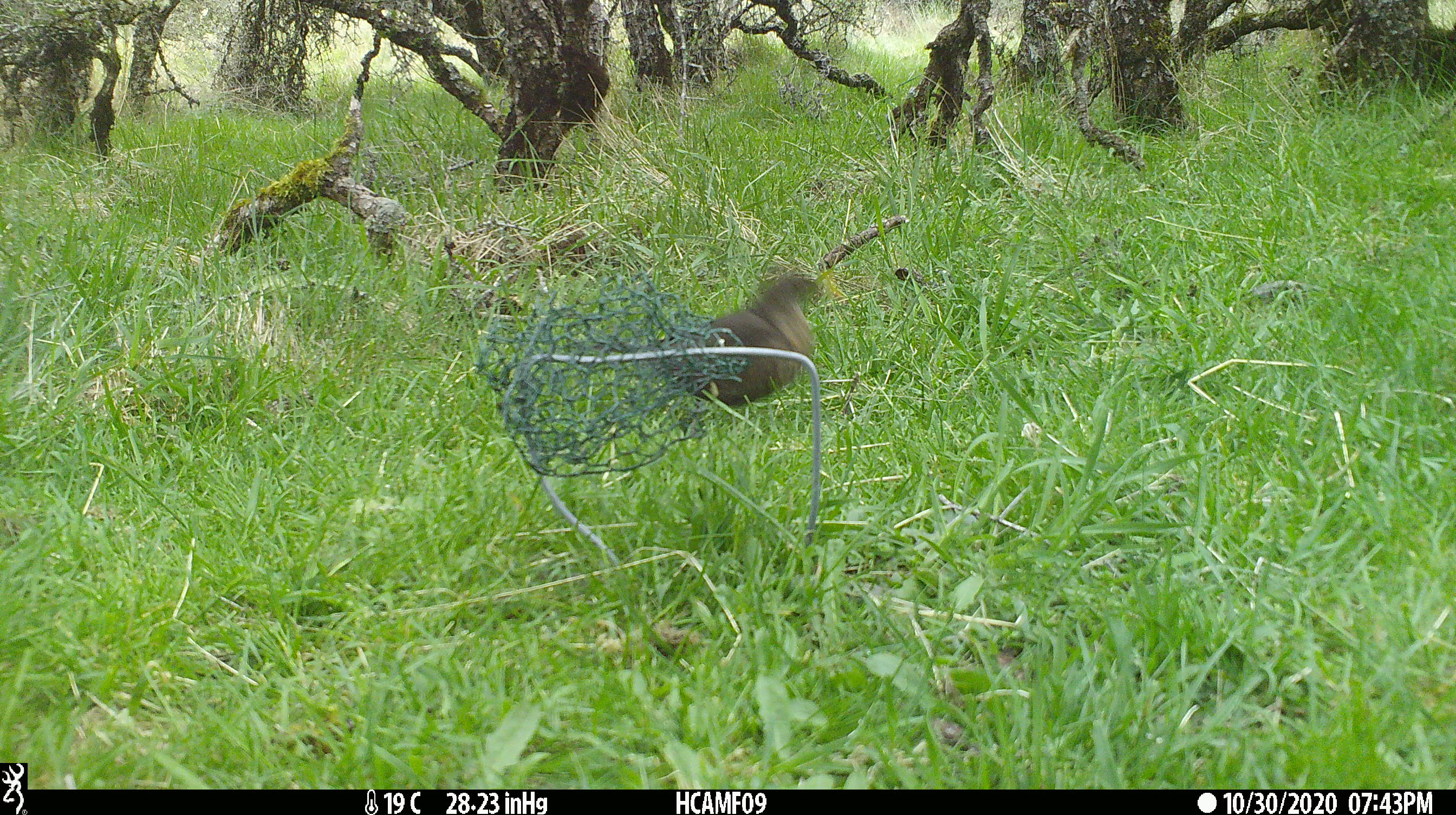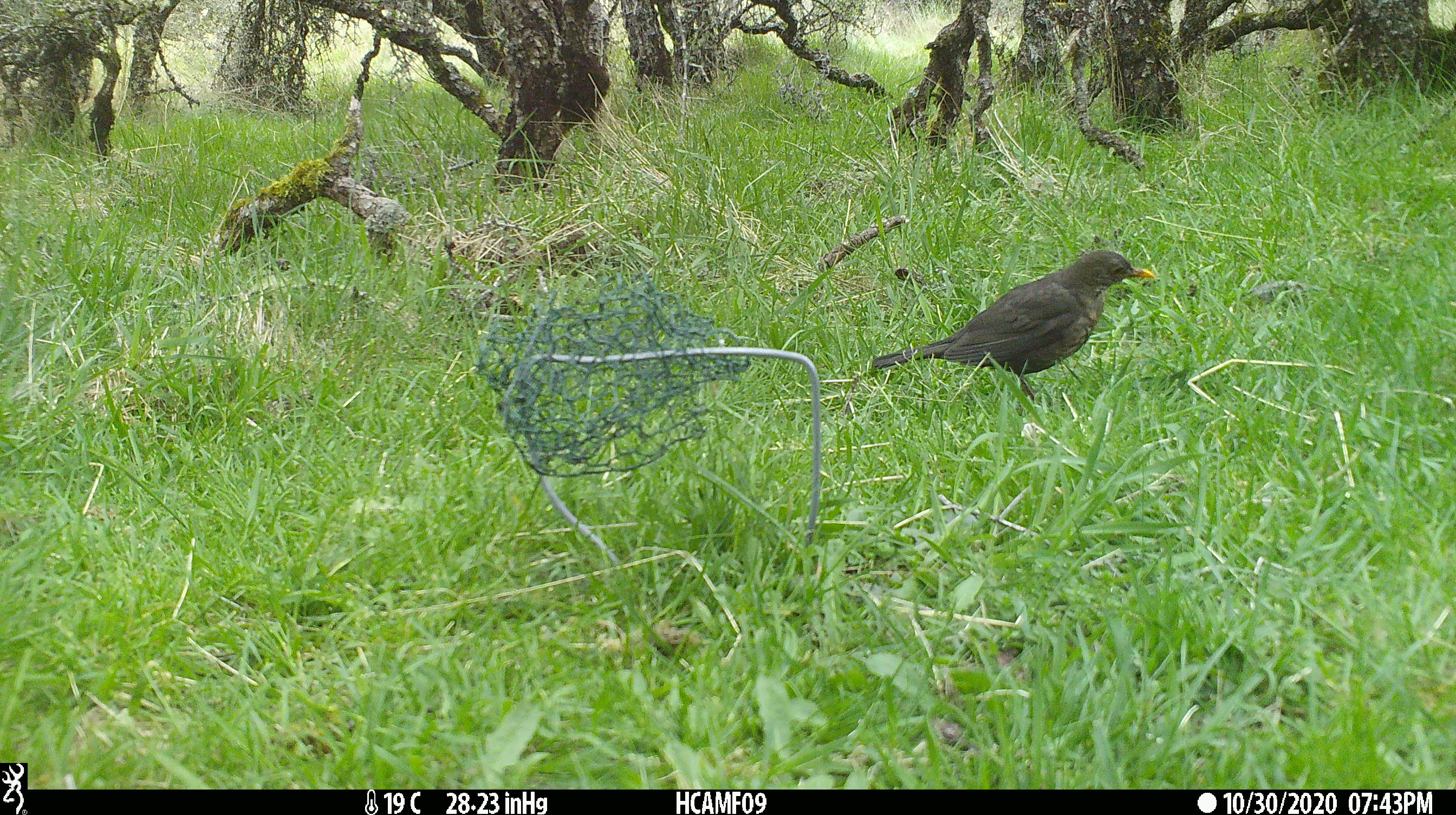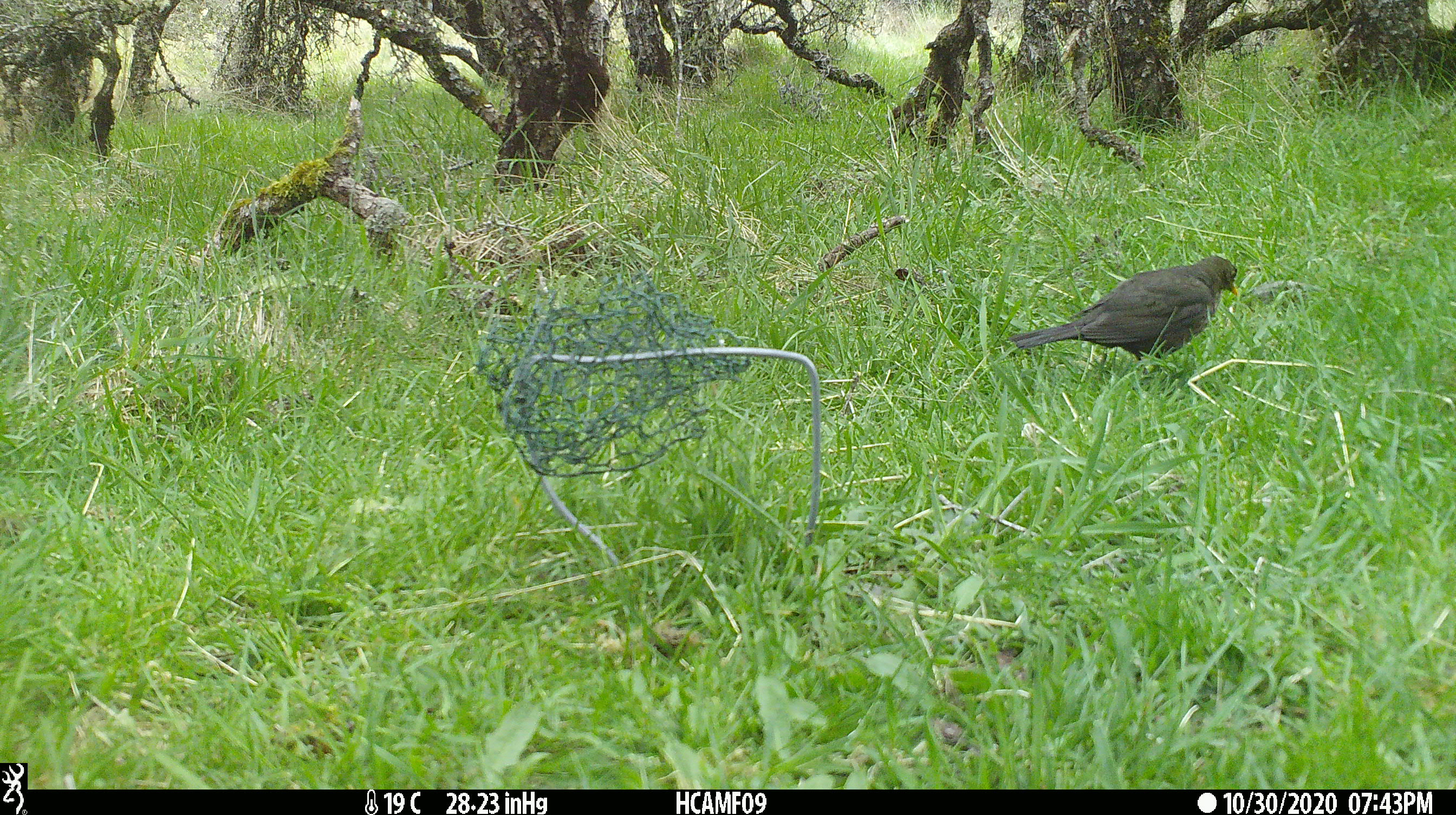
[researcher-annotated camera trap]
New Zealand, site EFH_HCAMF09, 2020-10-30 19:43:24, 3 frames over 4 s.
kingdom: Animalia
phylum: Chordata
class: Aves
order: Passeriformes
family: Turdidae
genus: Turdus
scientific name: Turdus merula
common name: eurasian blackbird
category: blackbird